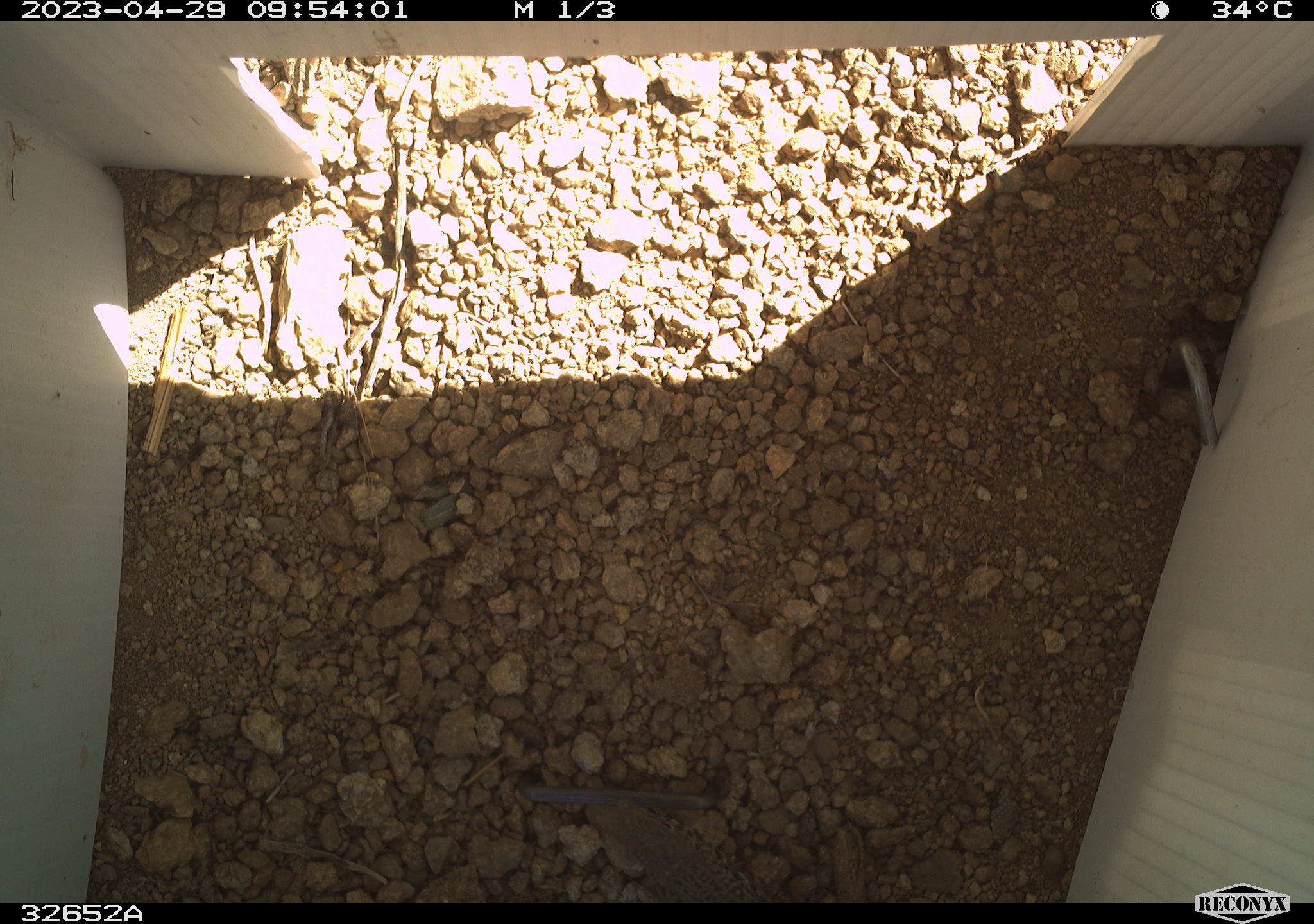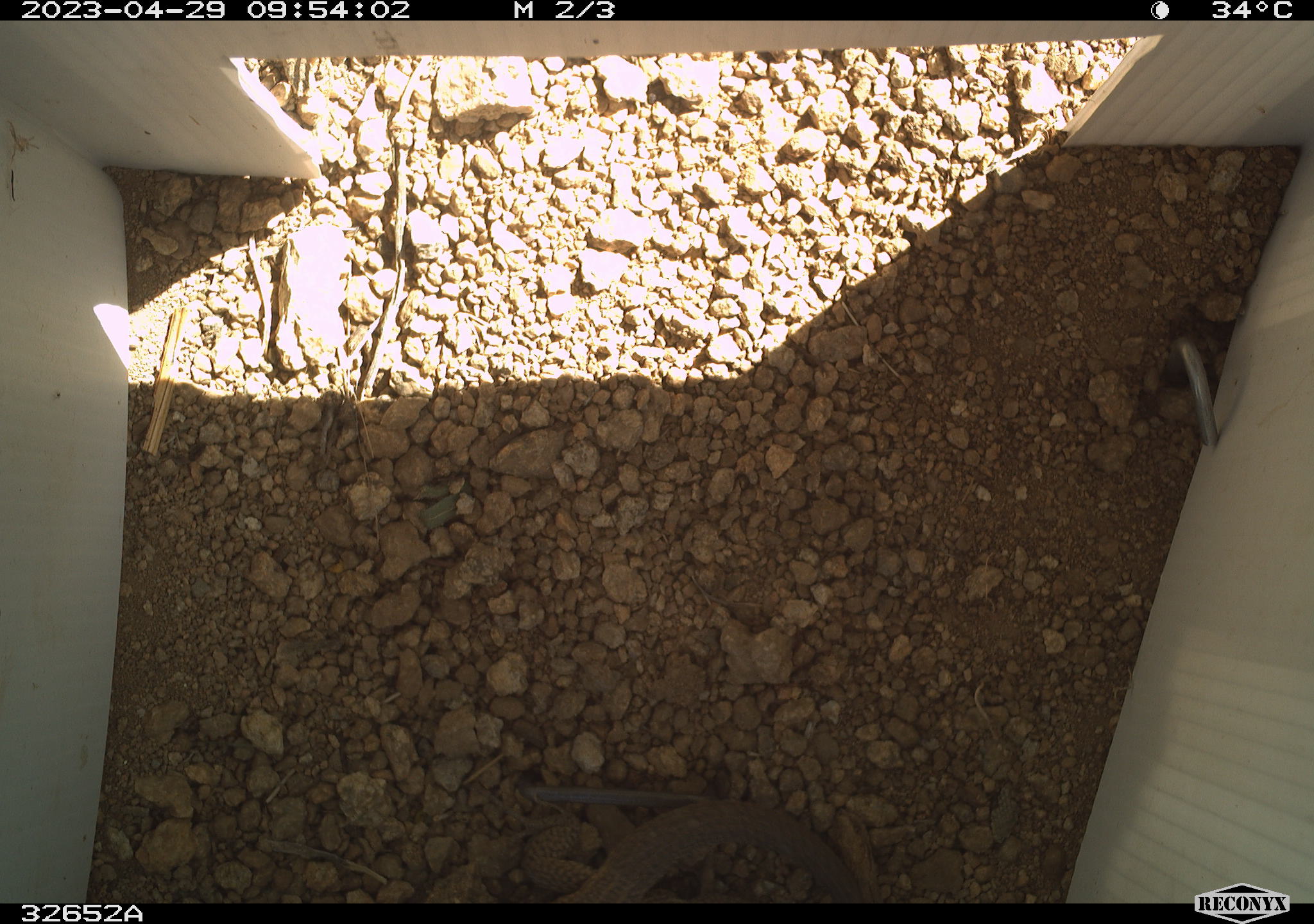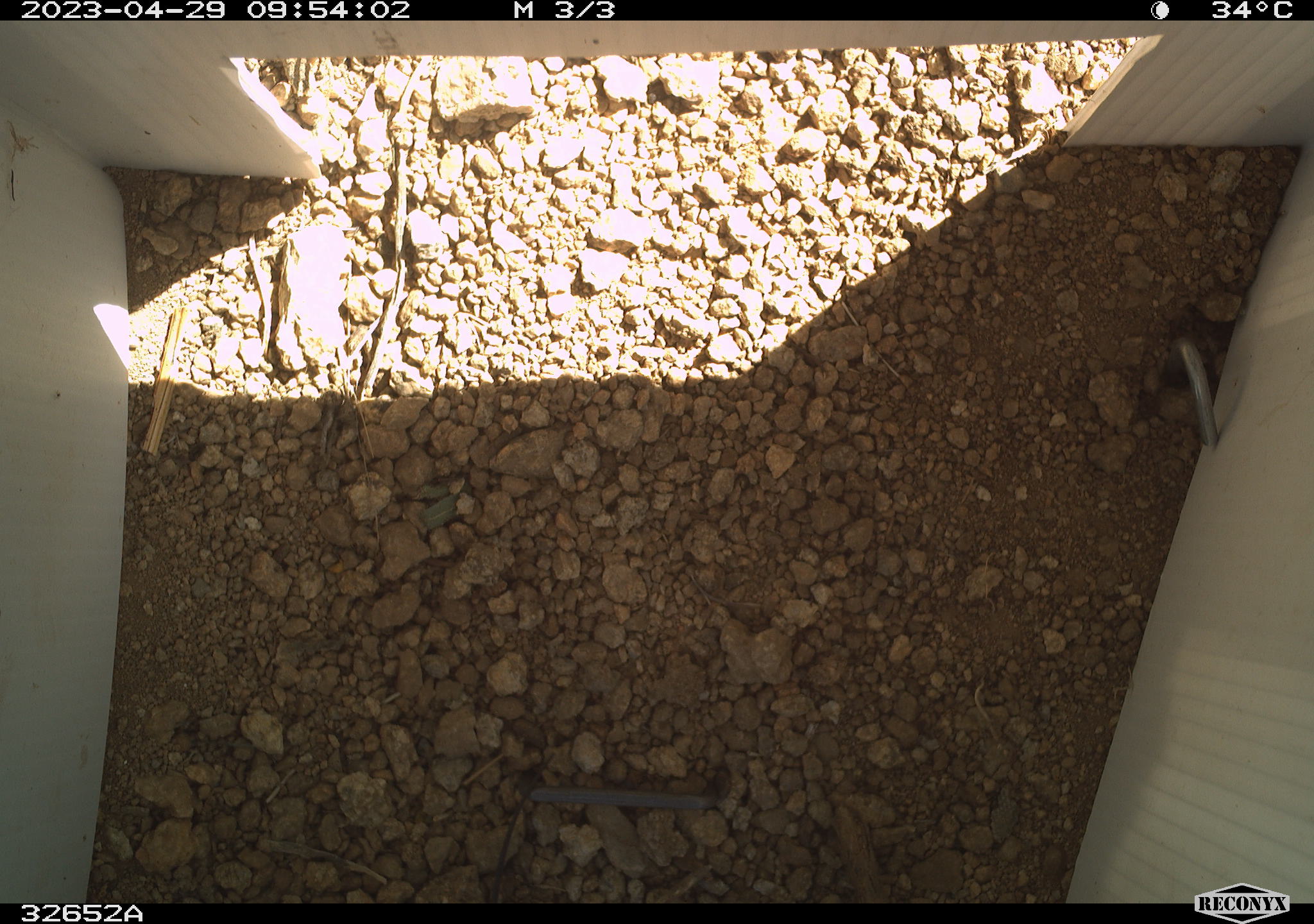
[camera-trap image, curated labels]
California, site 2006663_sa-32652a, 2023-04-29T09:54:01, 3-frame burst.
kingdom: Animalia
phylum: Chordata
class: Reptilia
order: Squamata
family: Teiidae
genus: Aspidoscelis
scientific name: Aspidoscelis tigris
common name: western whiptail